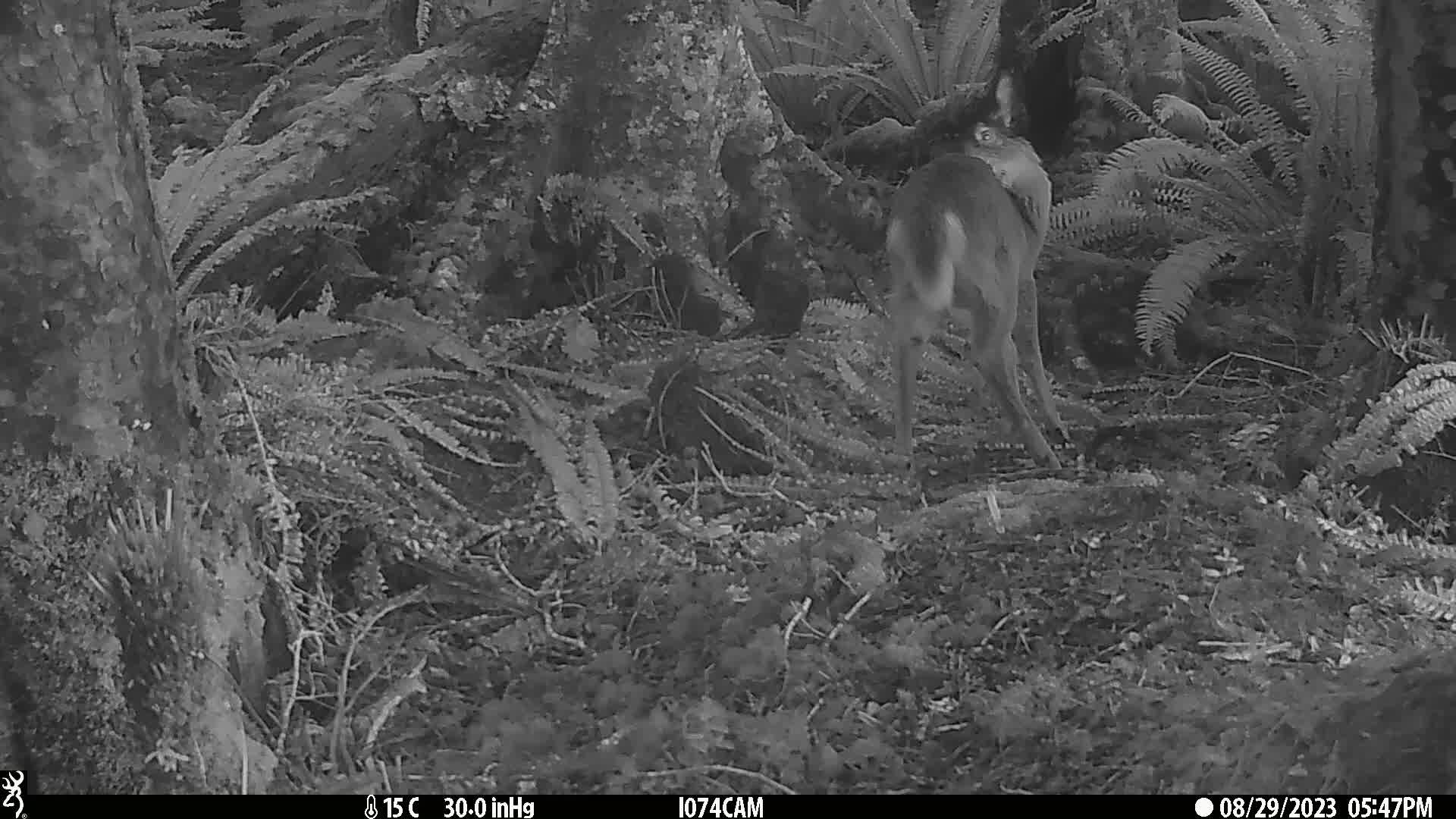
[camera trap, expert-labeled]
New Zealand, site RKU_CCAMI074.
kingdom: Animalia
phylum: Chordata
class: Mammalia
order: Artiodactyla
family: Cervidae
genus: Odocoileus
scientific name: Odocoileus virginianus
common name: white-tailed deer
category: white tailed deer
White tailed deer (white-tailed deer) (Odocoileus virginianus).